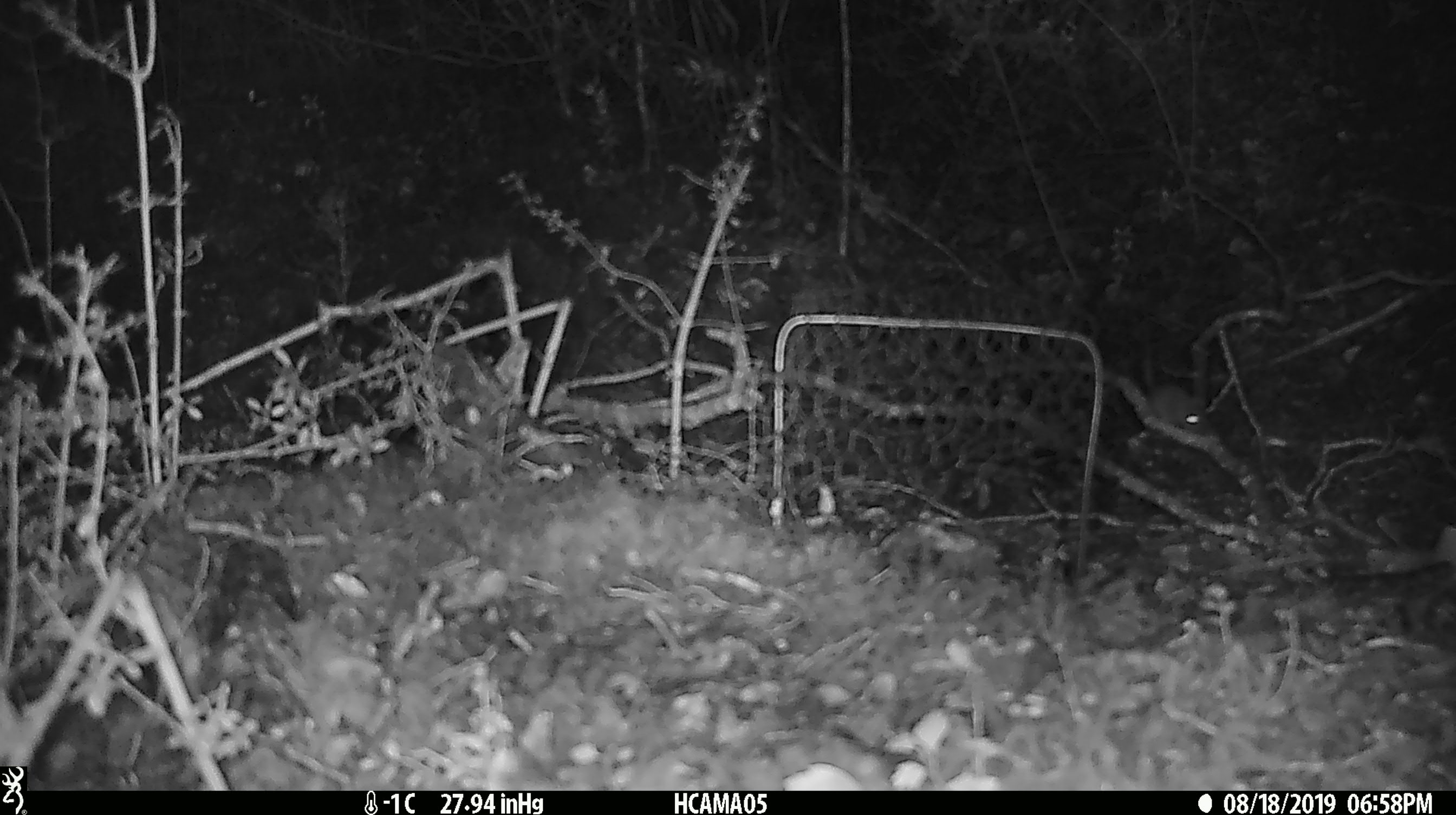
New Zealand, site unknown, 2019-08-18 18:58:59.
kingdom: Animalia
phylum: Chordata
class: Mammalia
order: Rodentia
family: Muridae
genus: Mus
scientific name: Mus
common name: mouse